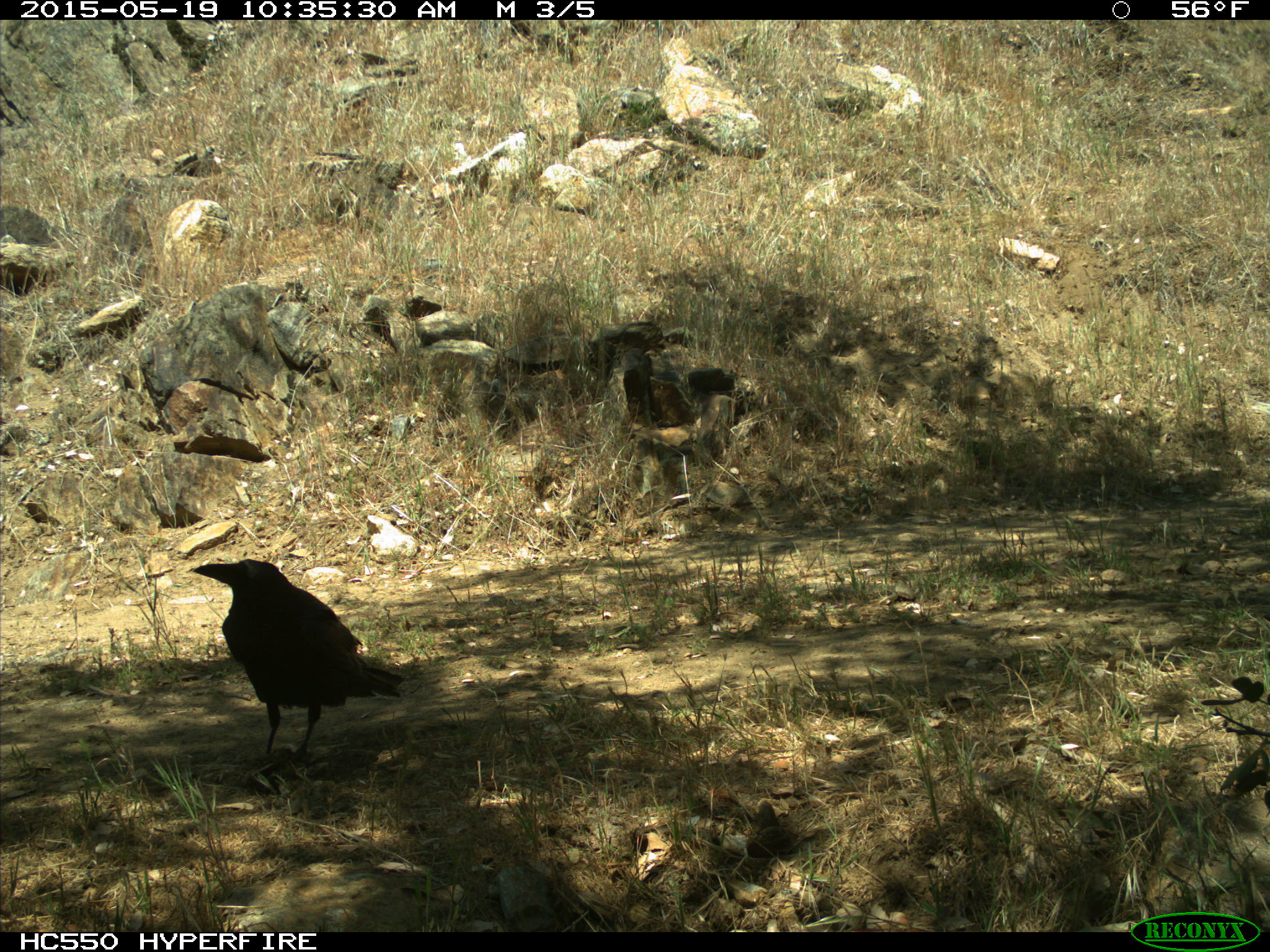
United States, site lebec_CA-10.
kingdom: Animalia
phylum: Chordata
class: Aves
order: Passeriformes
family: Corvidae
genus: Corvus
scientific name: Corvus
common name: crows and ravens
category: unidentified corvus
Unidentified corvus (crows and ravens) (Corvus).